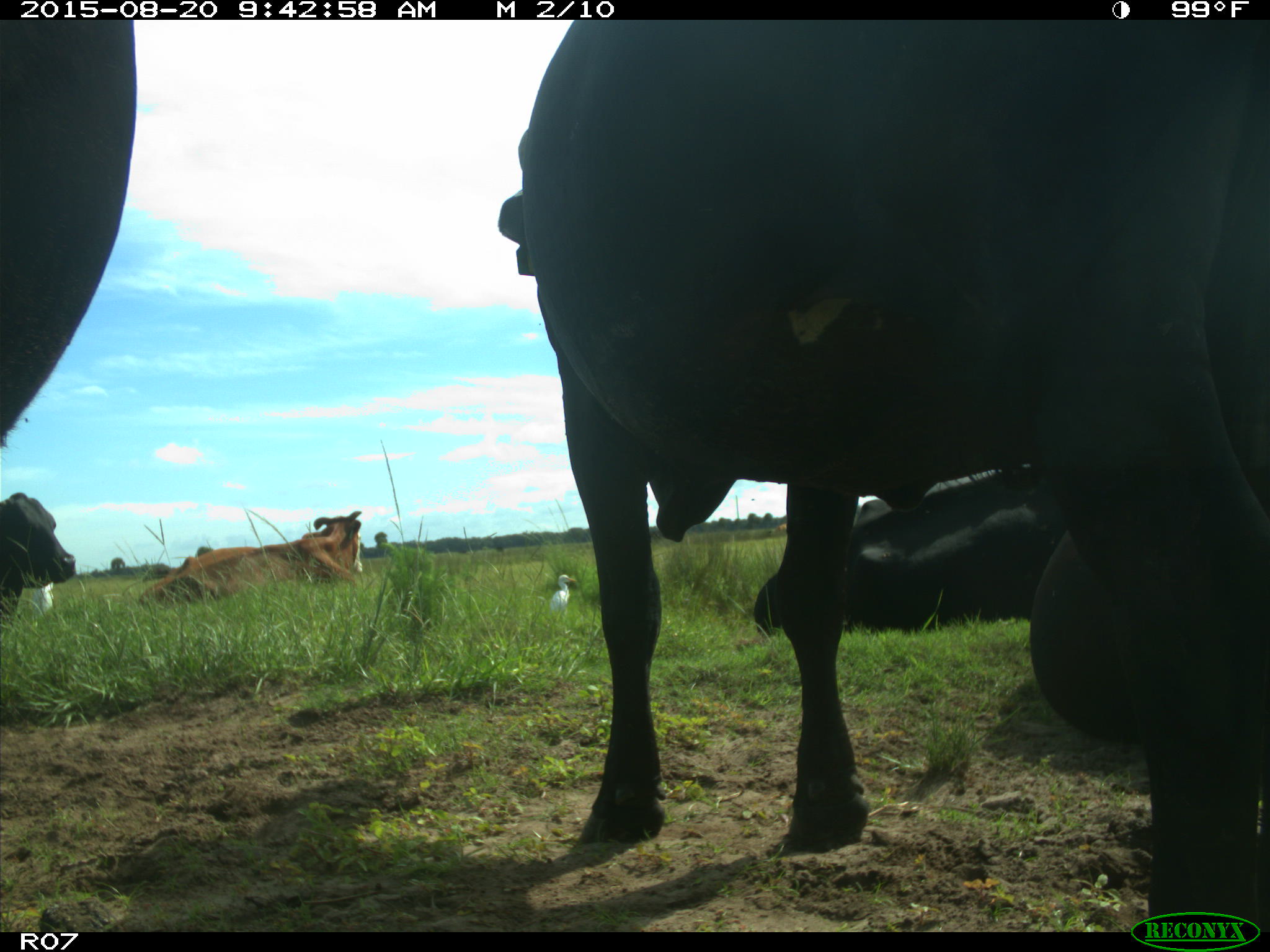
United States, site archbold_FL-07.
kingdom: Animalia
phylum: Chordata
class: Mammalia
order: Artiodactyla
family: Bovidae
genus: Bos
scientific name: Bos taurus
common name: domestic cow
Bos taurus (domestic cow).